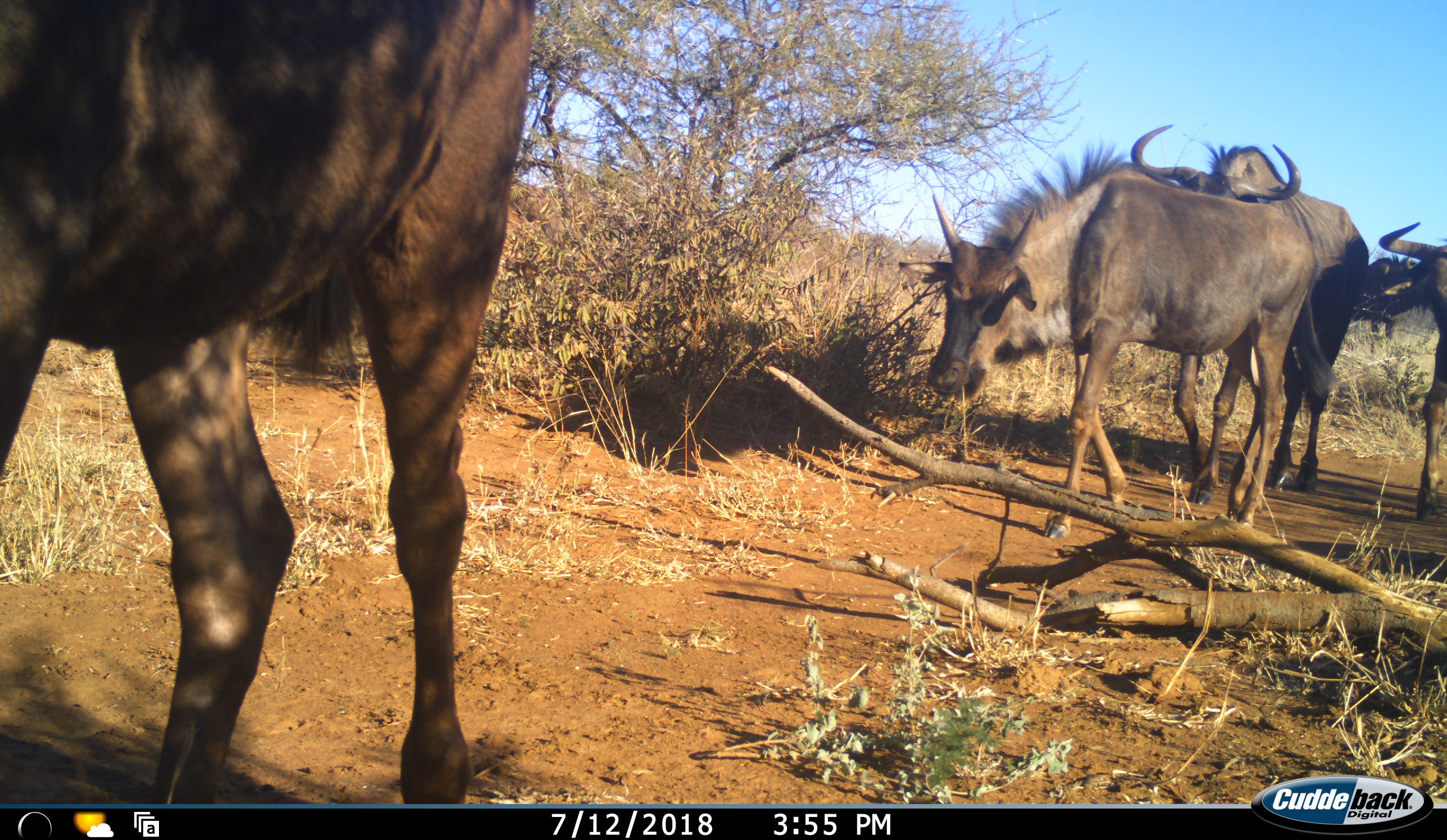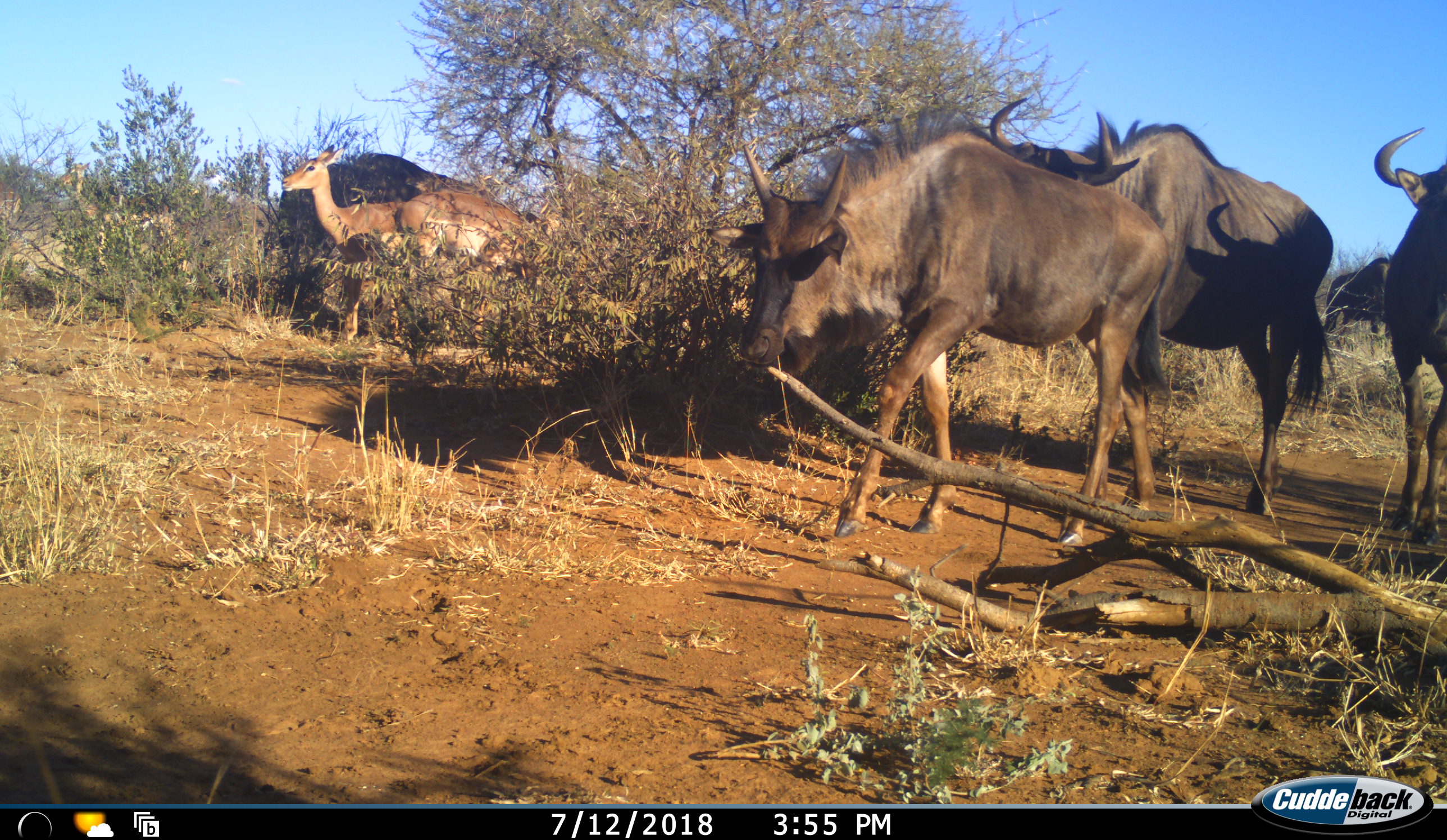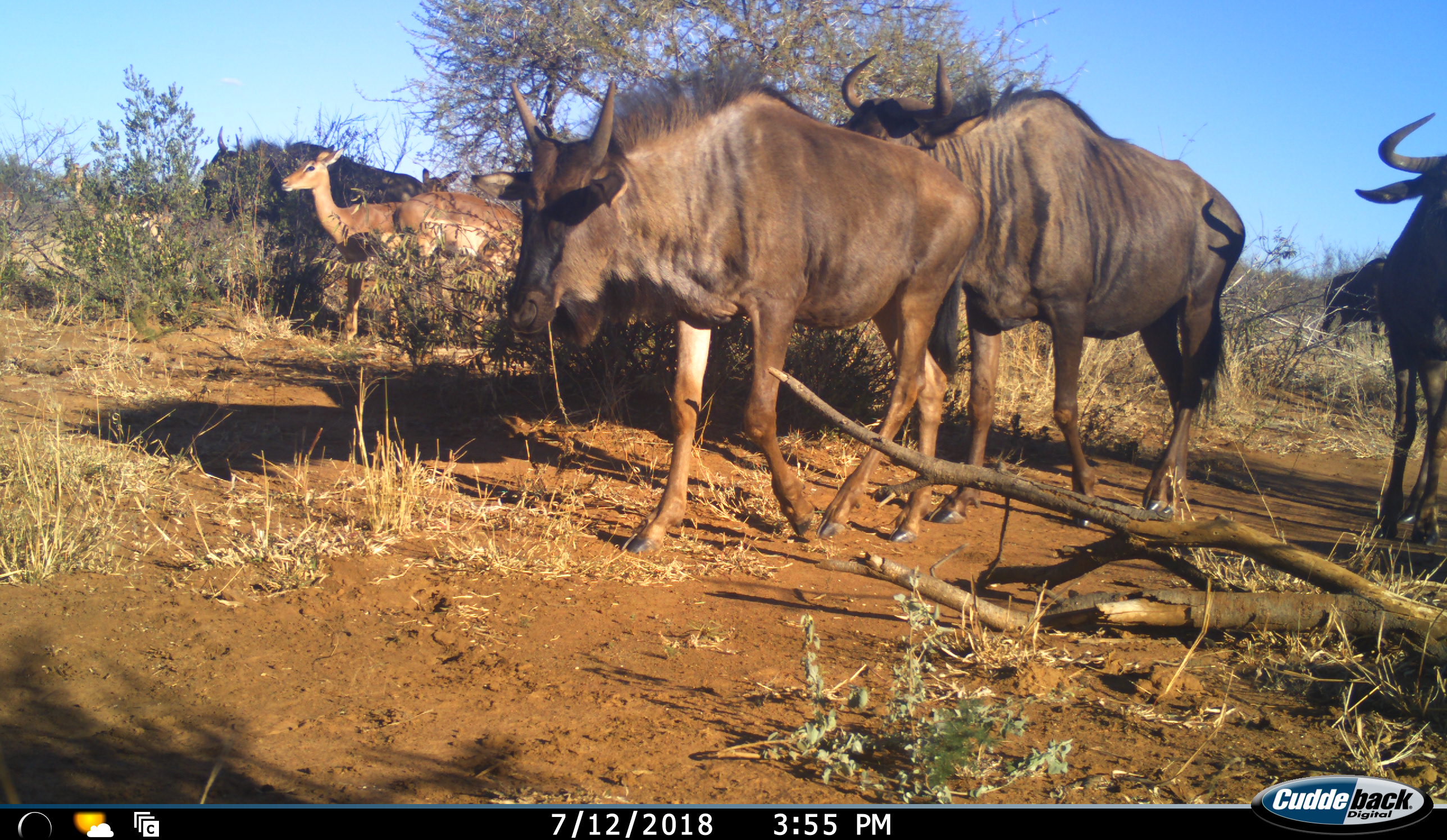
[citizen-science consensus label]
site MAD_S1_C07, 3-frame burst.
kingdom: Animalia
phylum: Chordata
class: Mammalia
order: Artiodactyla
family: Bovidae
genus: Aepyceros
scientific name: Aepyceros melampus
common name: impala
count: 3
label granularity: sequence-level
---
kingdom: Animalia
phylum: Chordata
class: Mammalia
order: Artiodactyla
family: Bovidae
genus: Connochaetes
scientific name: Connochaetes taurinus taurinus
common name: blue wildebeest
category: wildebeestblue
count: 5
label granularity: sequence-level